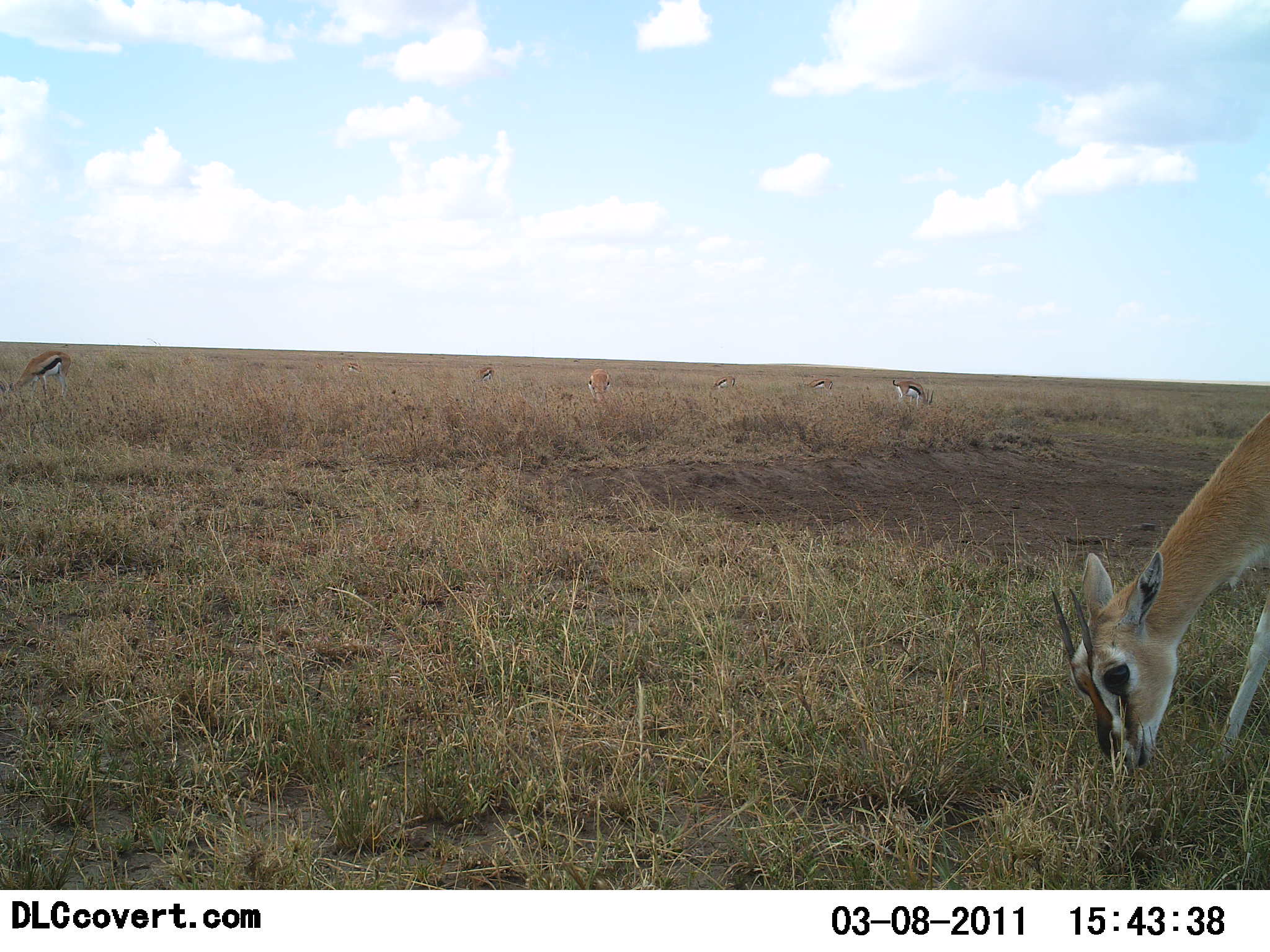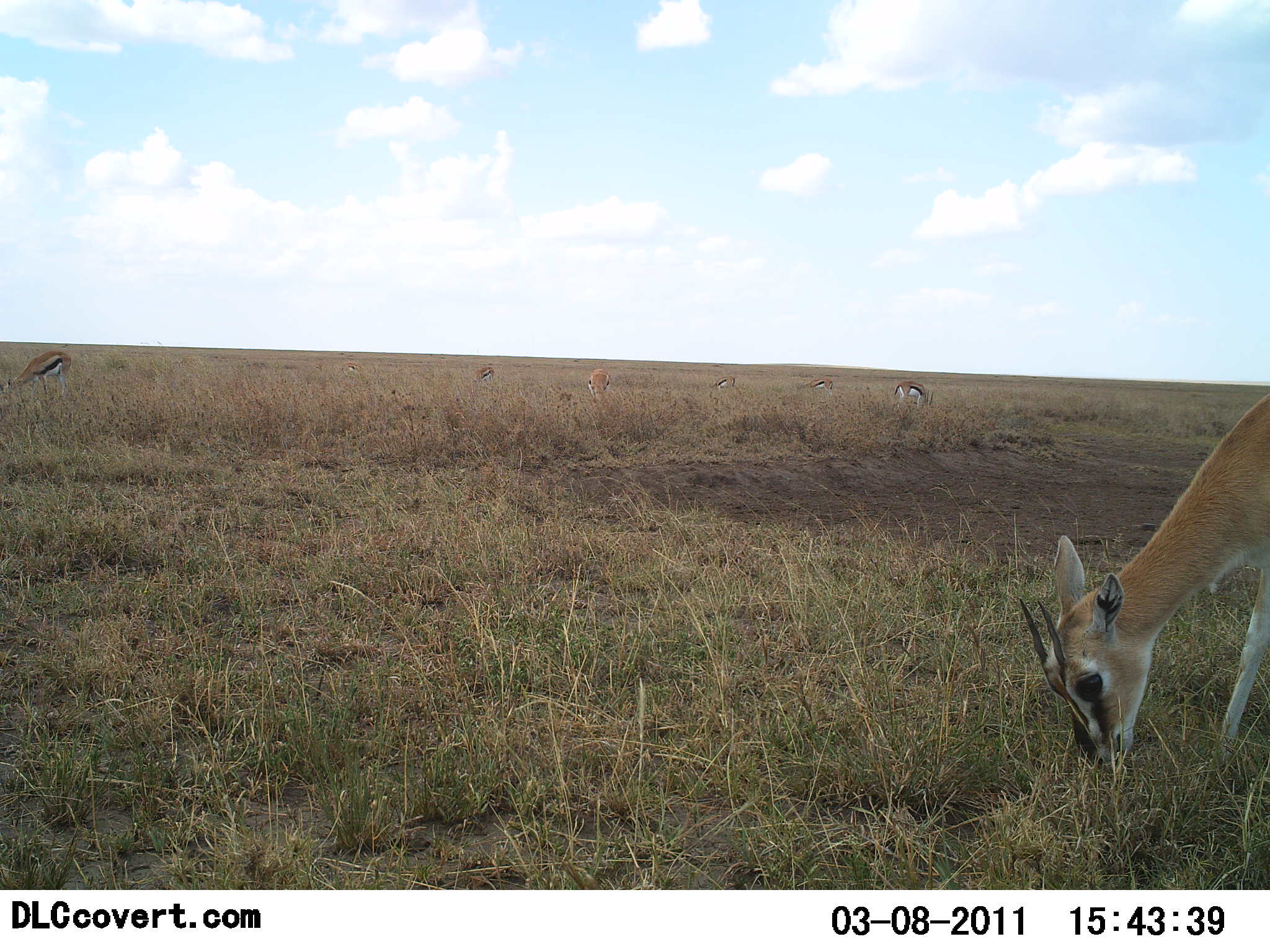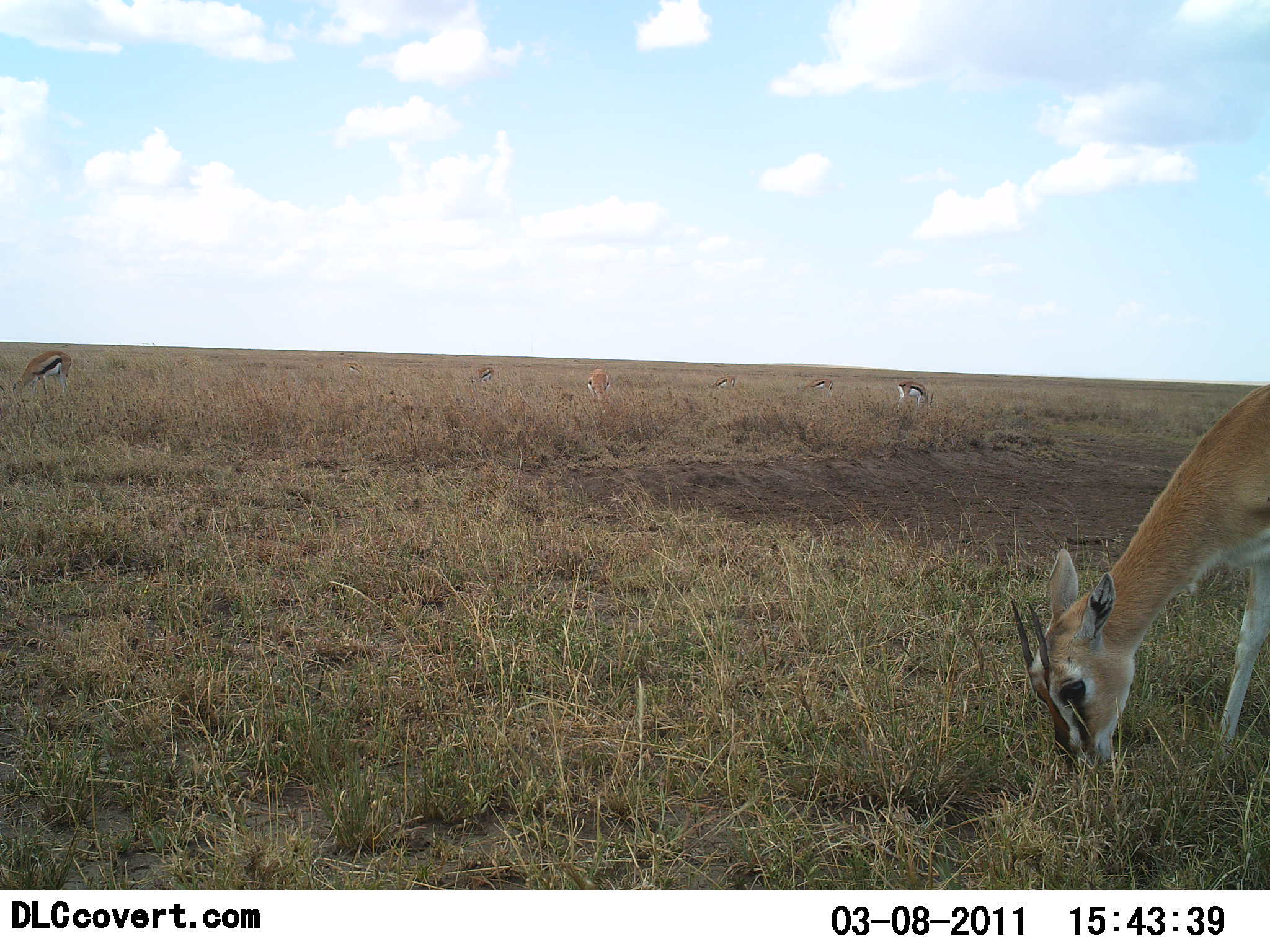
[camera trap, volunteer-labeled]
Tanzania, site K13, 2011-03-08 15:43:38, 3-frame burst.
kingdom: Animalia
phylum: Chordata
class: Mammalia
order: Artiodactyla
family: Bovidae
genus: Eudorcas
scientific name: Eudorcas thomsonii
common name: thomson's gazelle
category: gazellethomsons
Gazellethomsons (thomson's gazelle) (Eudorcas thomsonii), count 7. Behavior (volunteer vote fractions): standing 15%, resting 0%, moving 0%, interacting 0%. Young present (vote fraction): 0%. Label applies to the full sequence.